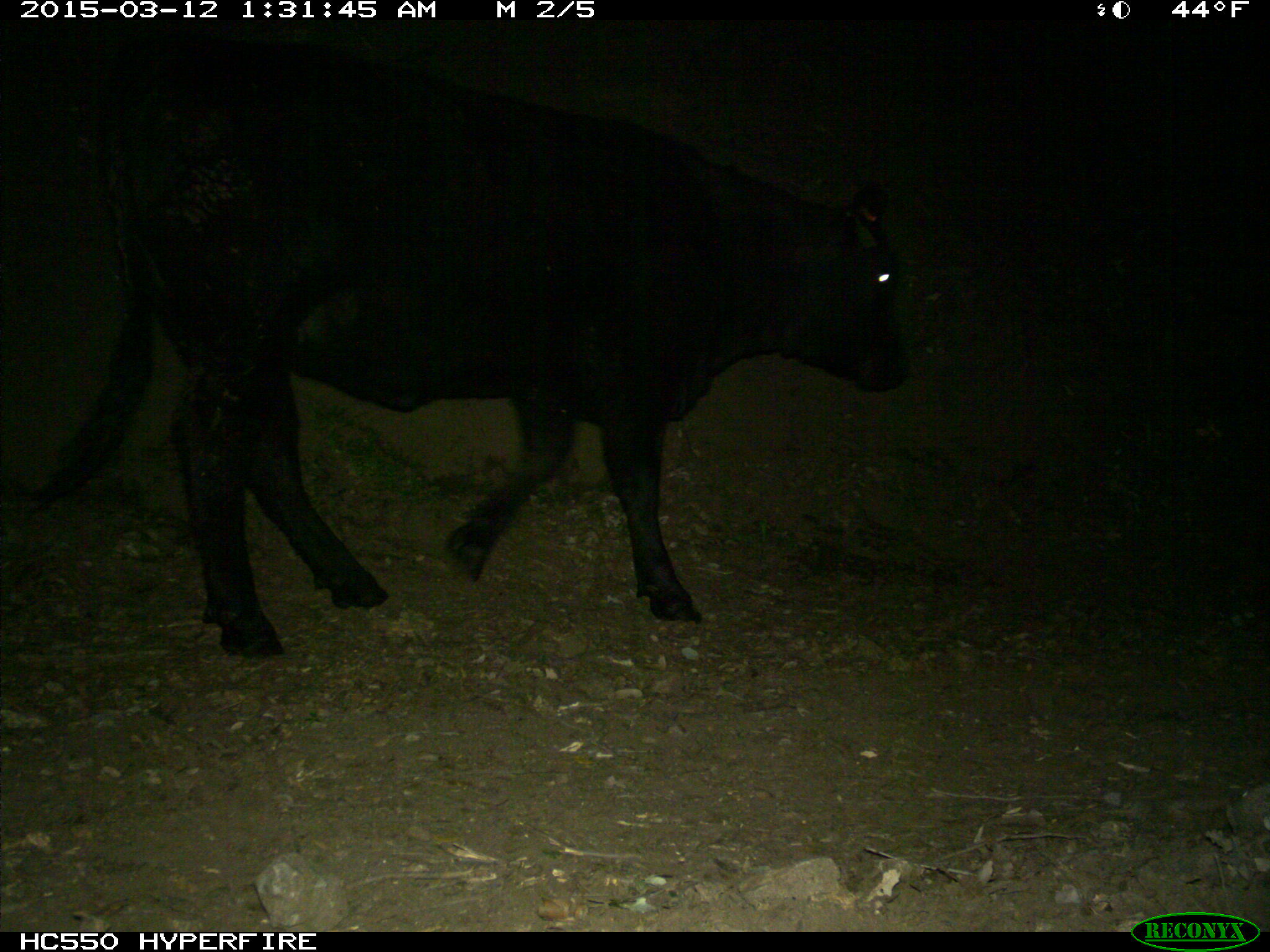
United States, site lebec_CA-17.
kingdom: Animalia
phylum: Chordata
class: Mammalia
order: Artiodactyla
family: Bovidae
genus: Bos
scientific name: Bos taurus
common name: domestic cow